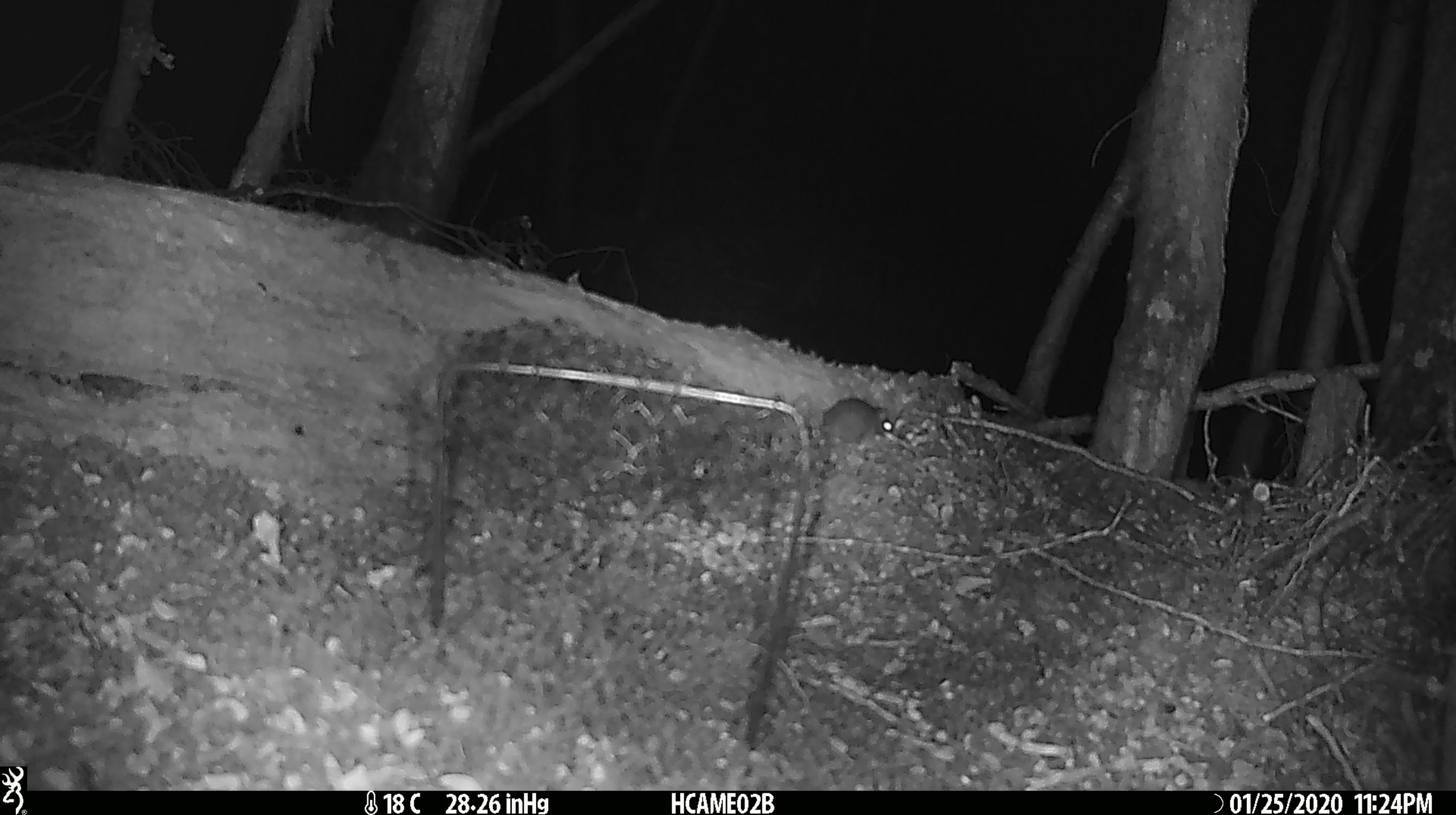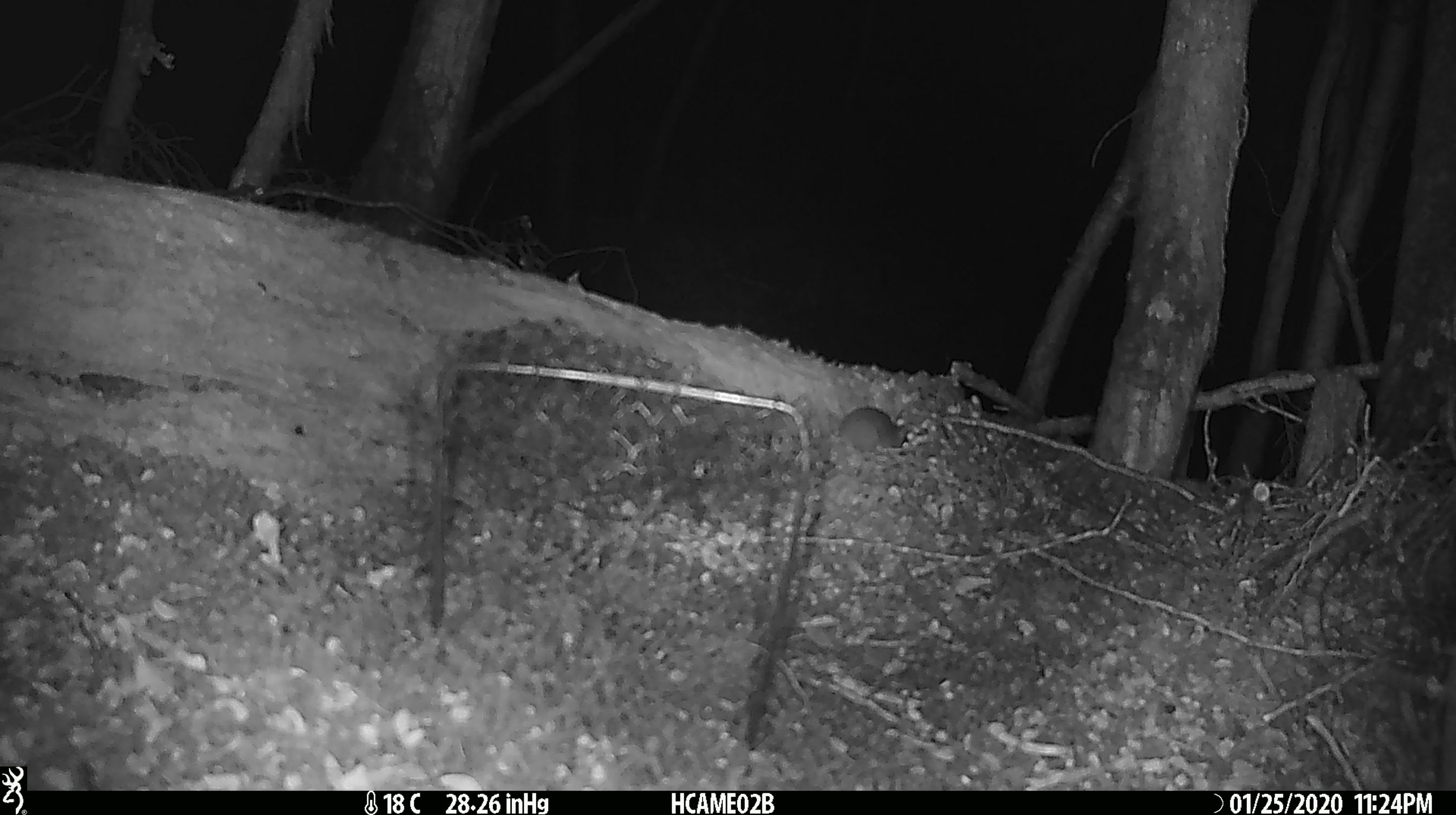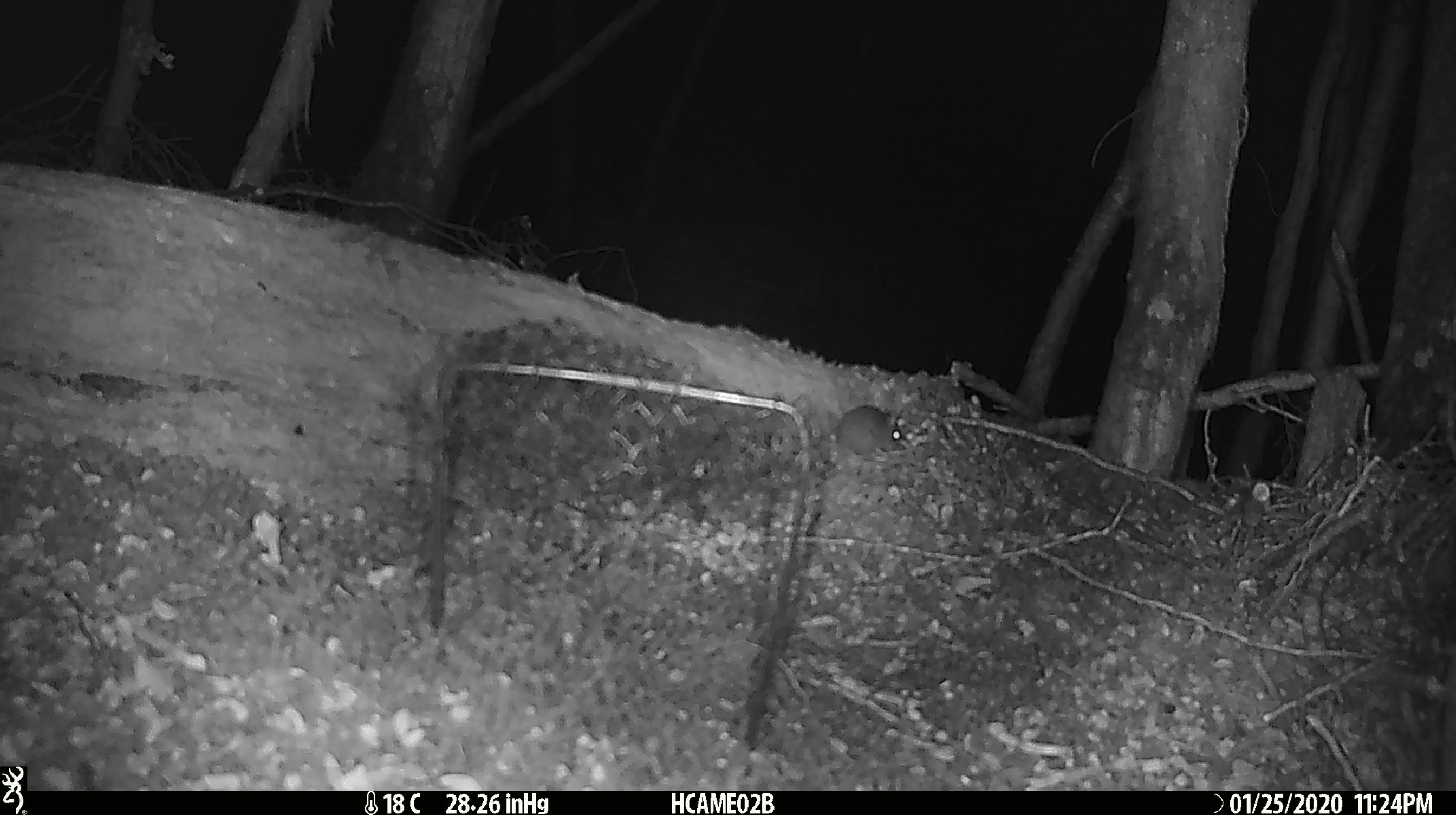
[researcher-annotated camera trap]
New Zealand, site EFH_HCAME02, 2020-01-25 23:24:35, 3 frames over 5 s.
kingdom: Animalia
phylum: Chordata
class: Mammalia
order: Rodentia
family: Muridae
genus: Mus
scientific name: Mus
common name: mouse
Mouse (Mus).